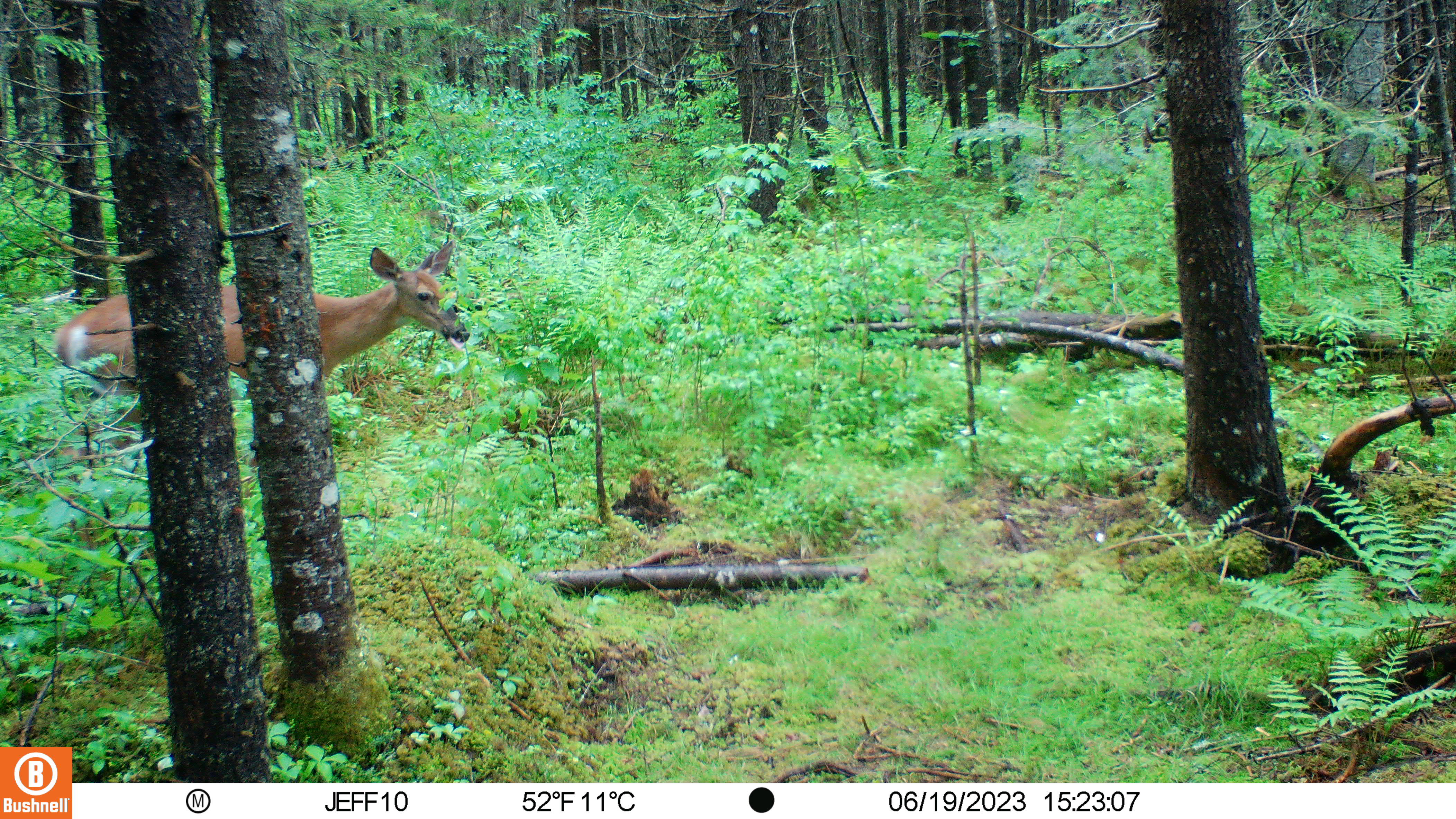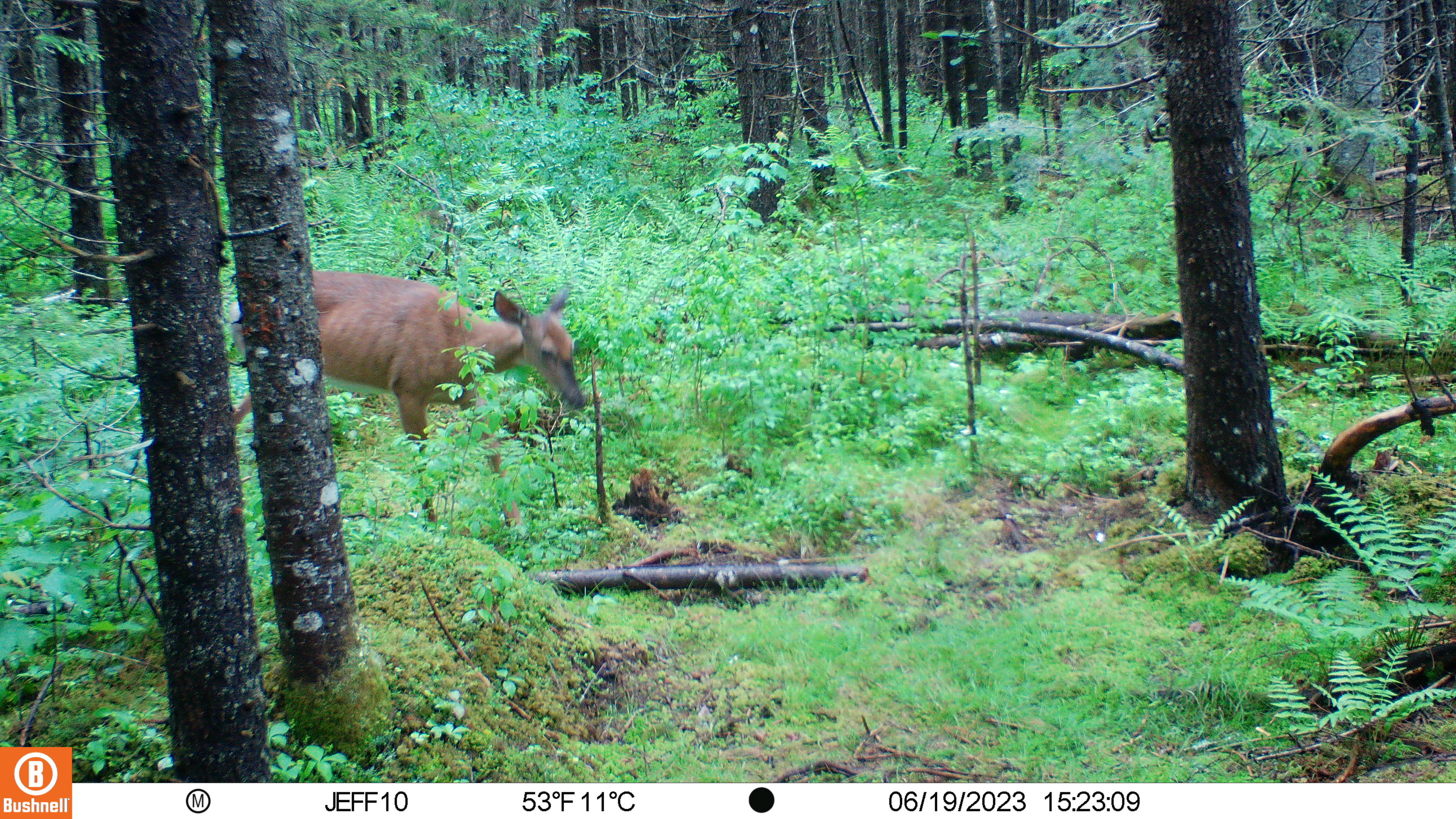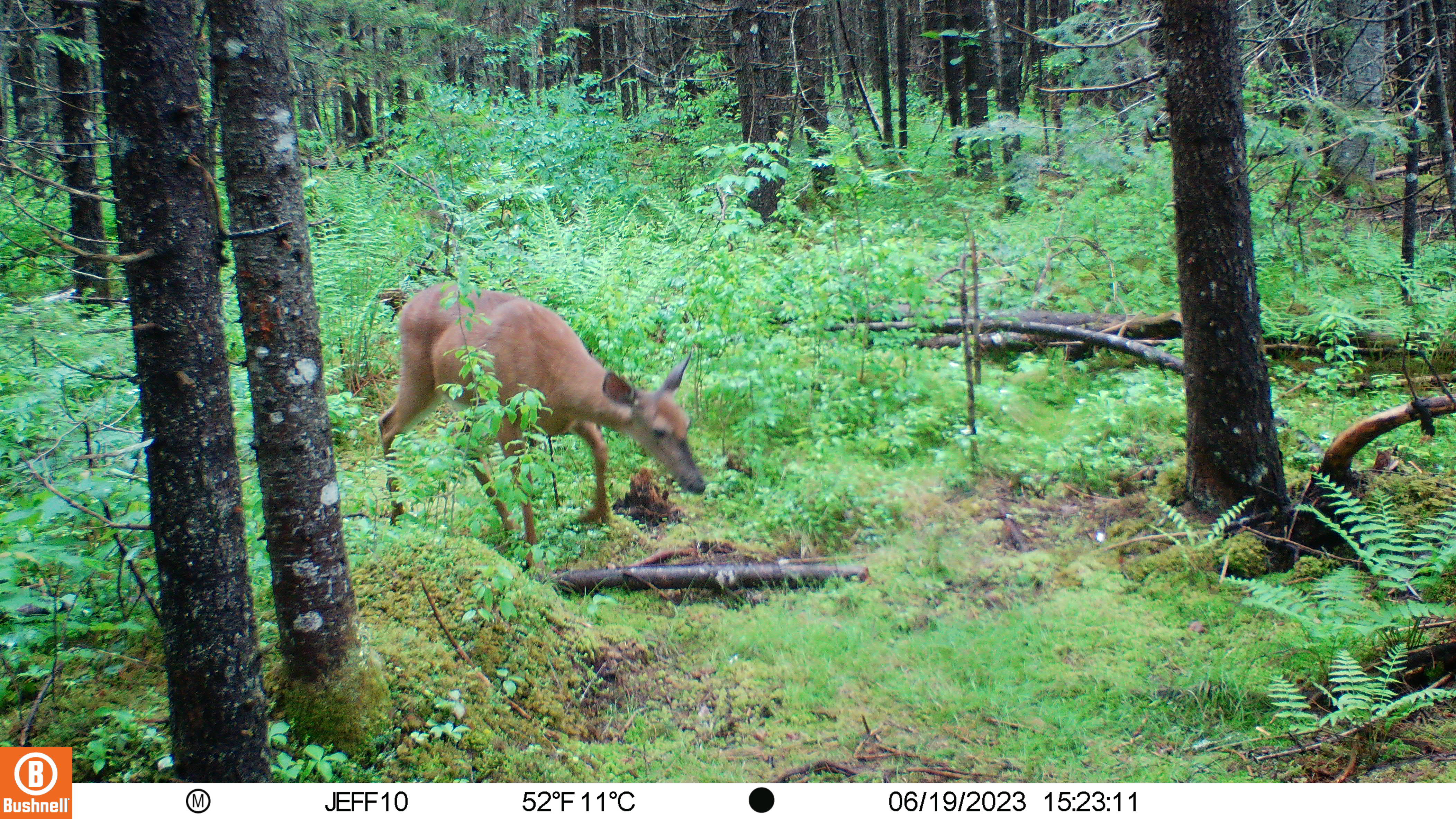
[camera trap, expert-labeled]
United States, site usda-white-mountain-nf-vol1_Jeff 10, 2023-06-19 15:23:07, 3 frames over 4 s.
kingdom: Animalia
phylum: Chordata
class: Mammalia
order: Artiodactyla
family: Cervidae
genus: Odocoileus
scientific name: Odocoileus virginianus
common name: white-tailed deer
White-tailed deer (Odocoileus virginianus).